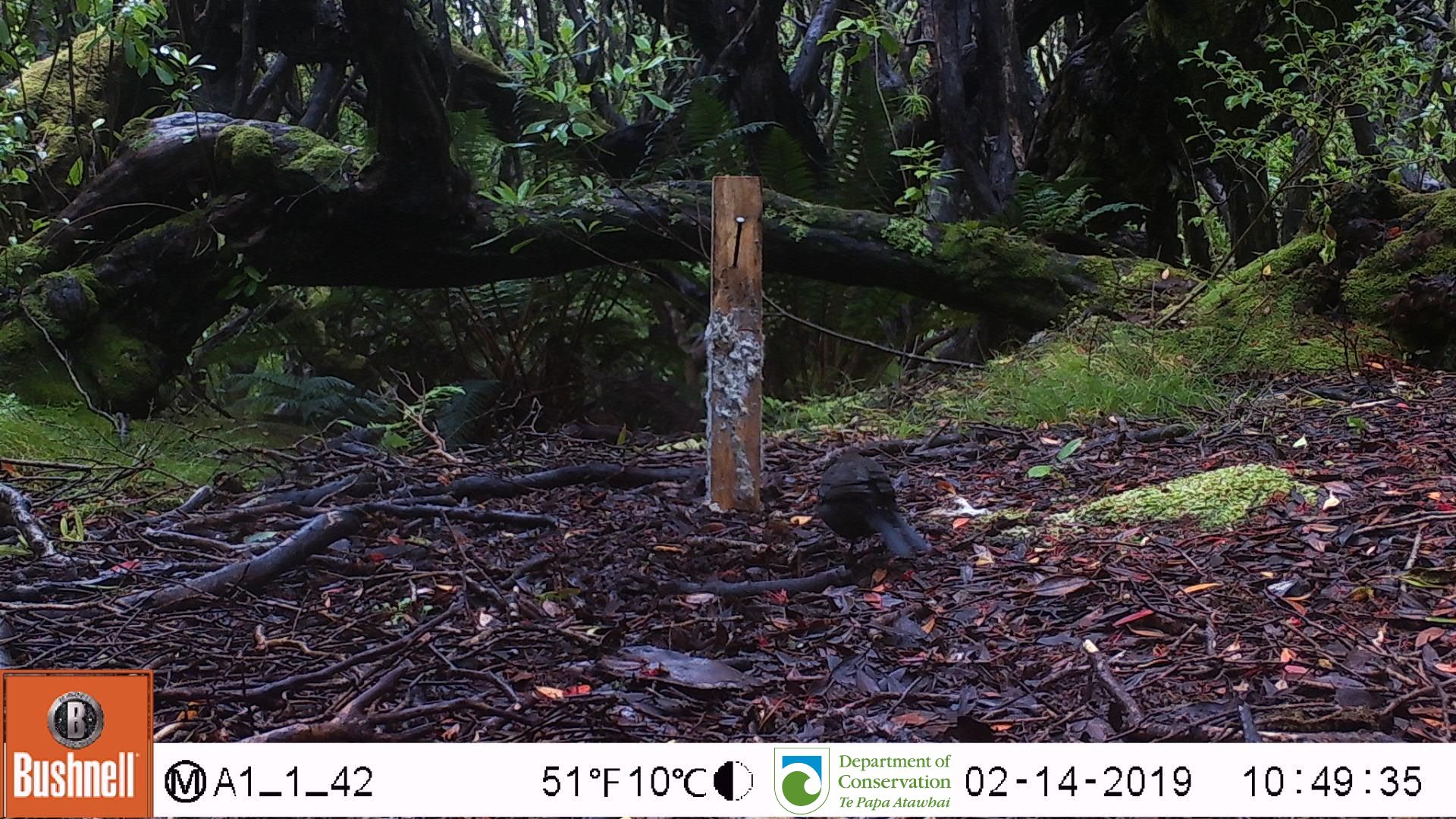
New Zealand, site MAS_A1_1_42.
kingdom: Animalia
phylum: Chordata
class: Aves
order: Passeriformes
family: Turdidae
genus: Turdus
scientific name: Turdus merula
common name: eurasian blackbird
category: blackbird